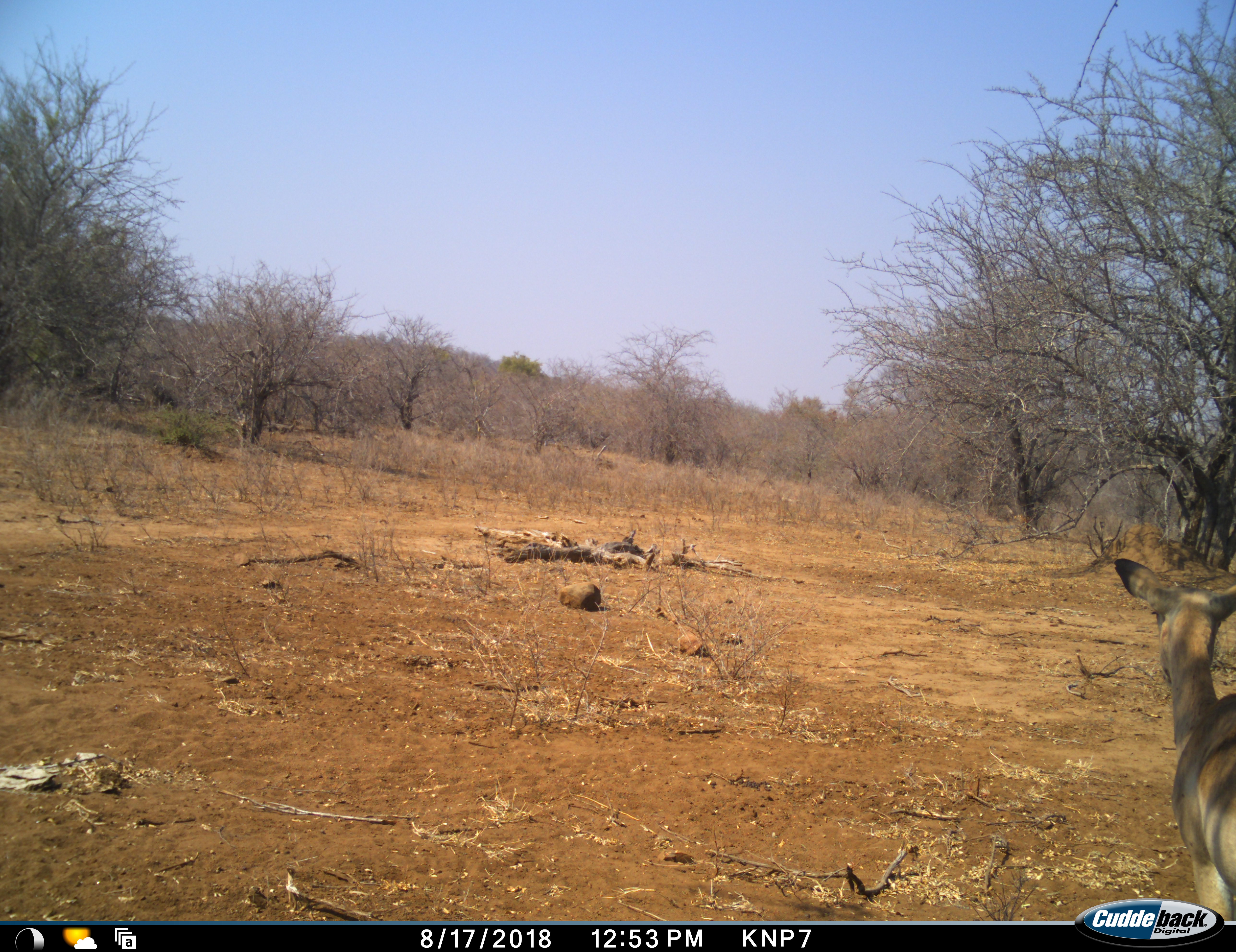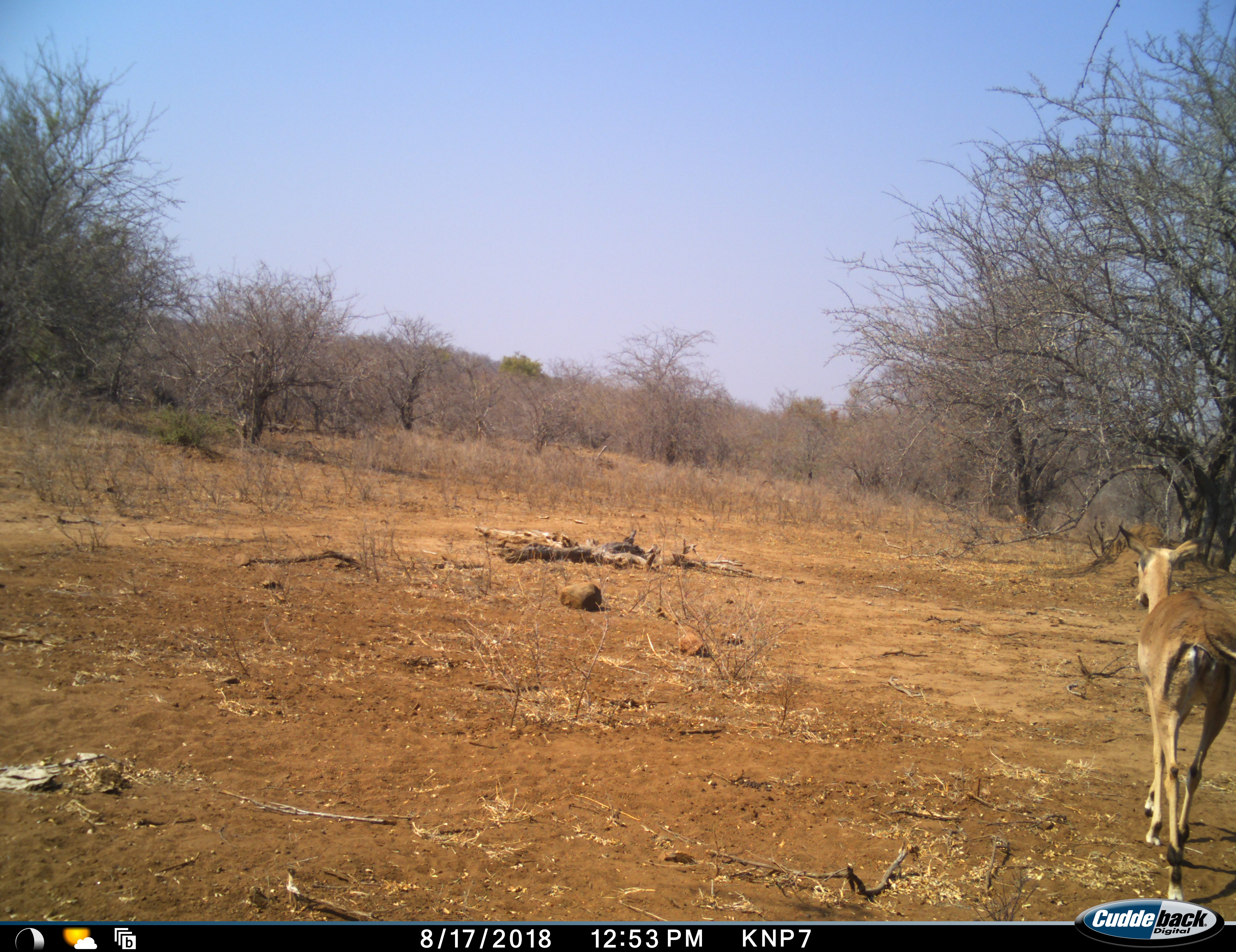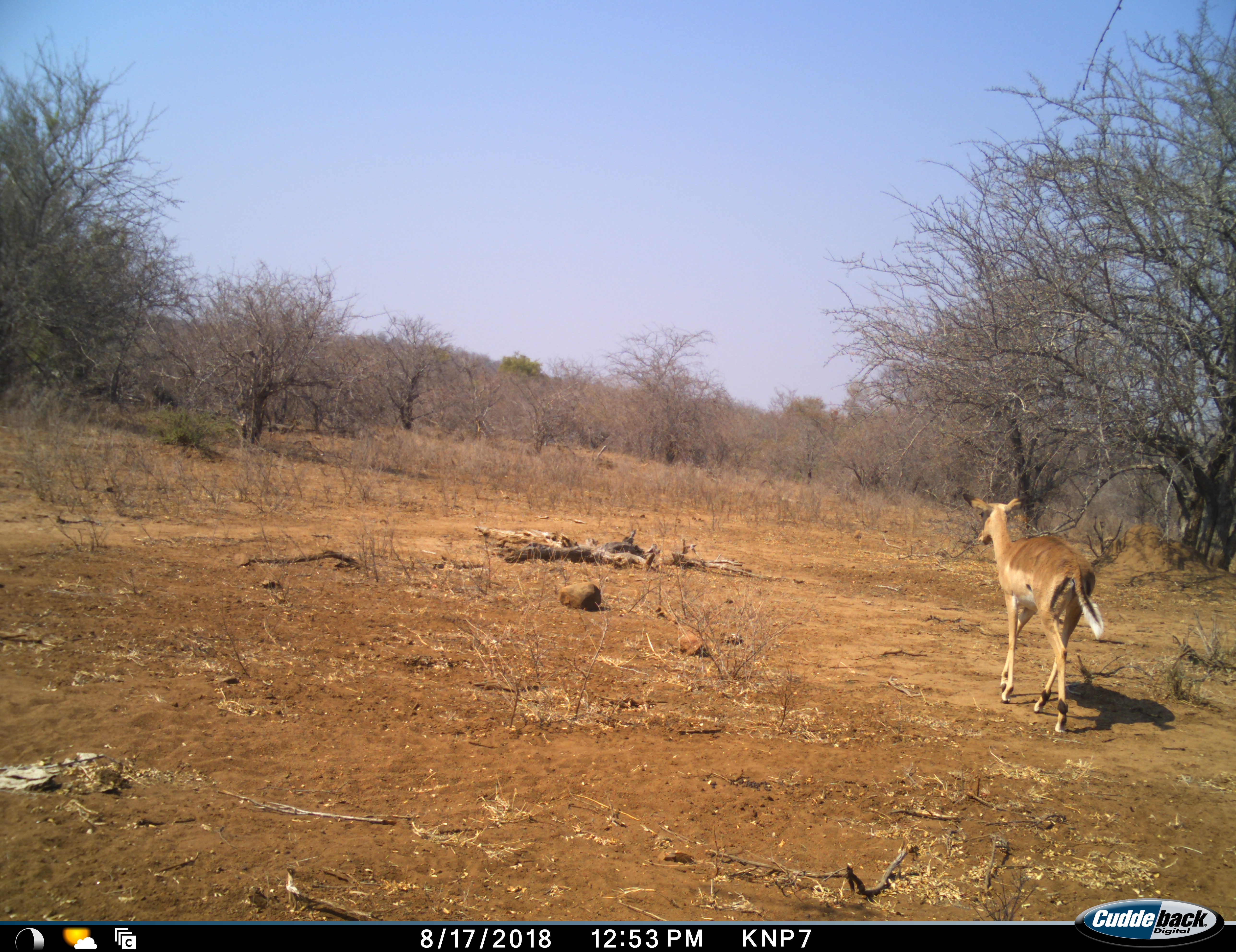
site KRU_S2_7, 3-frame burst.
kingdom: Animalia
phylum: Chordata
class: Mammalia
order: Artiodactyla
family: Bovidae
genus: Aepyceros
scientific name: Aepyceros melampus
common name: impala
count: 1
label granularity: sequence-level